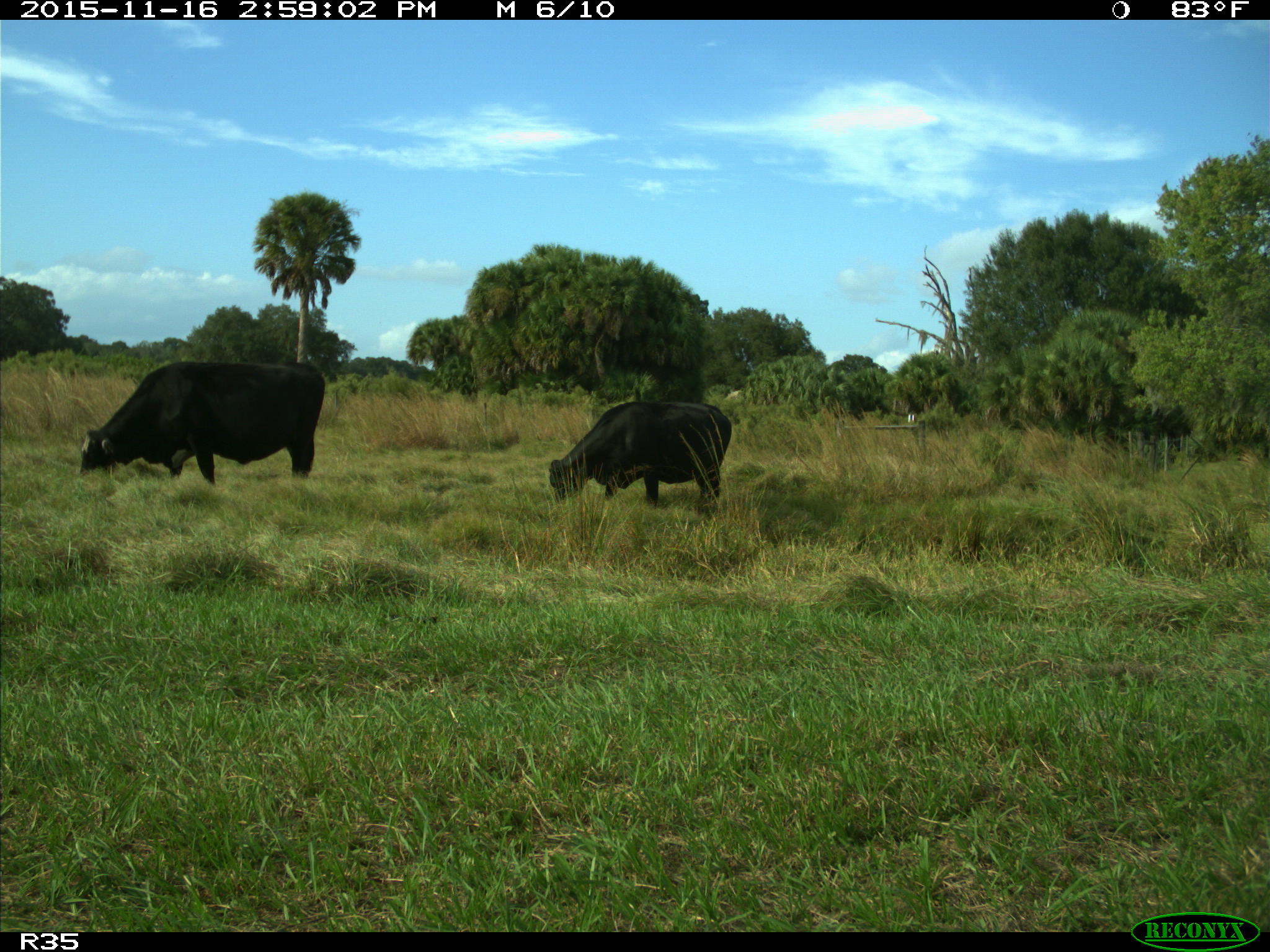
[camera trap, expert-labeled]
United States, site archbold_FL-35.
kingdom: Animalia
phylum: Chordata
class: Mammalia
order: Artiodactyla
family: Bovidae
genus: Bos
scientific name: Bos taurus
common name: domestic cow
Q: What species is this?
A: Bos taurus (domestic cow).